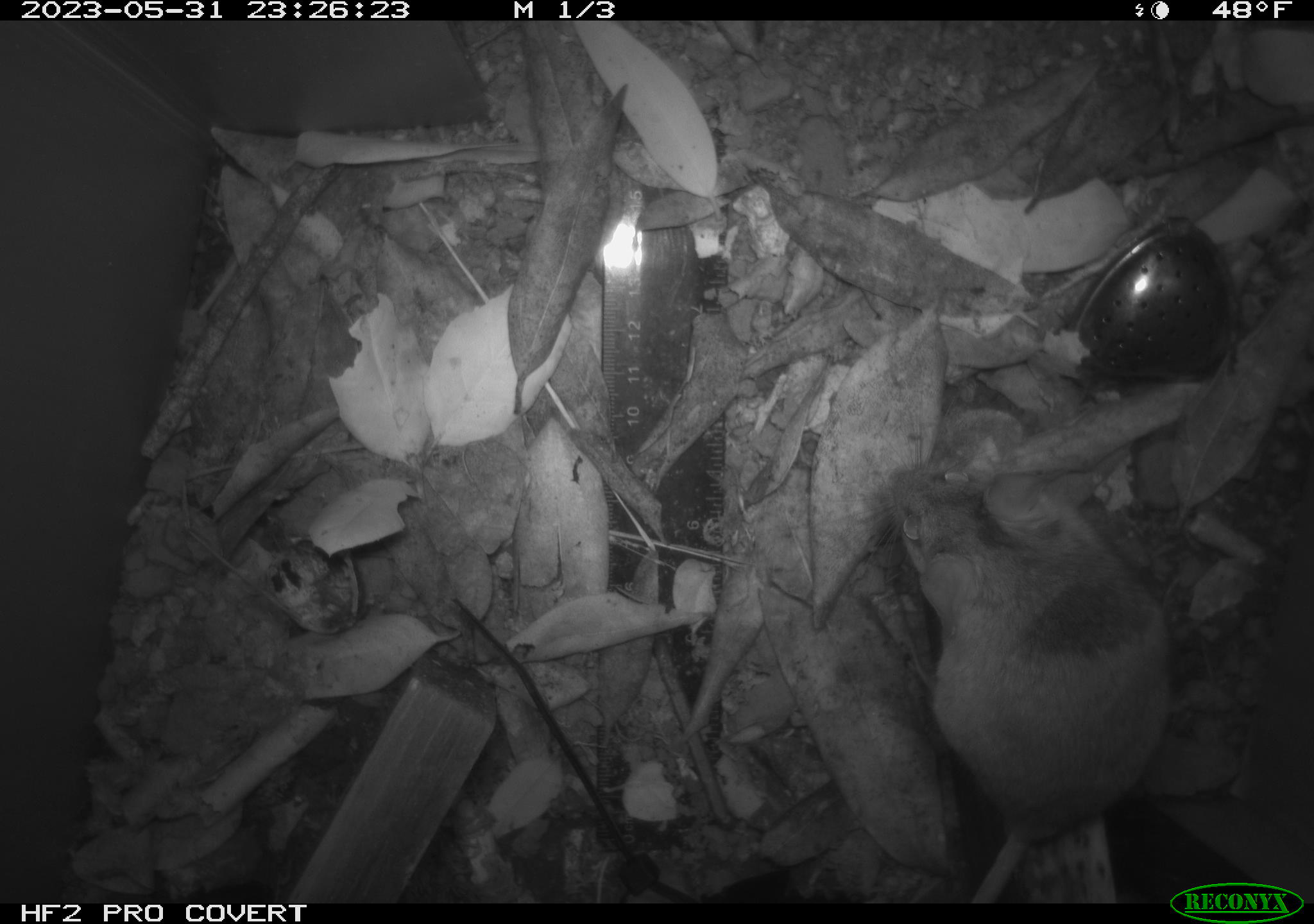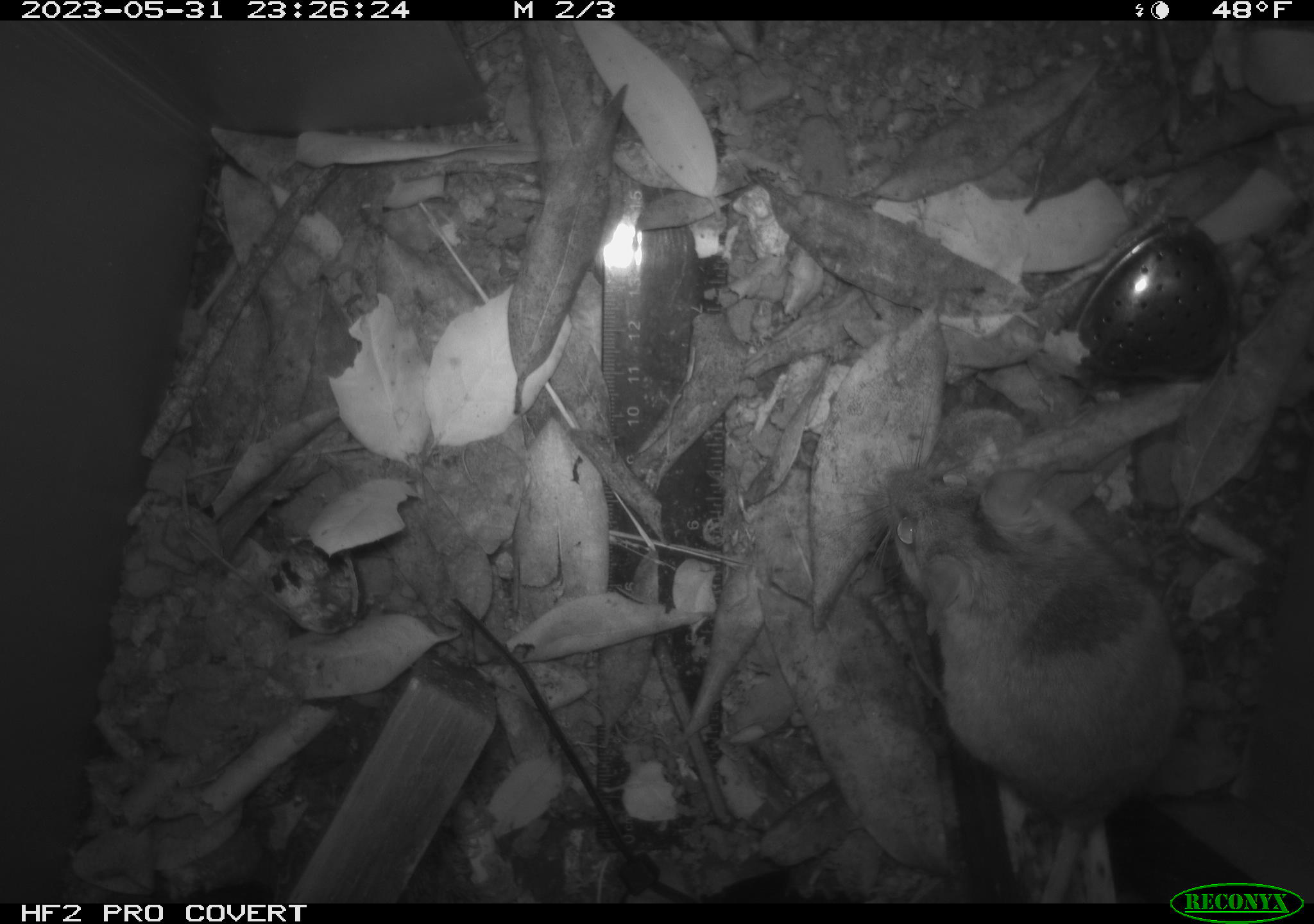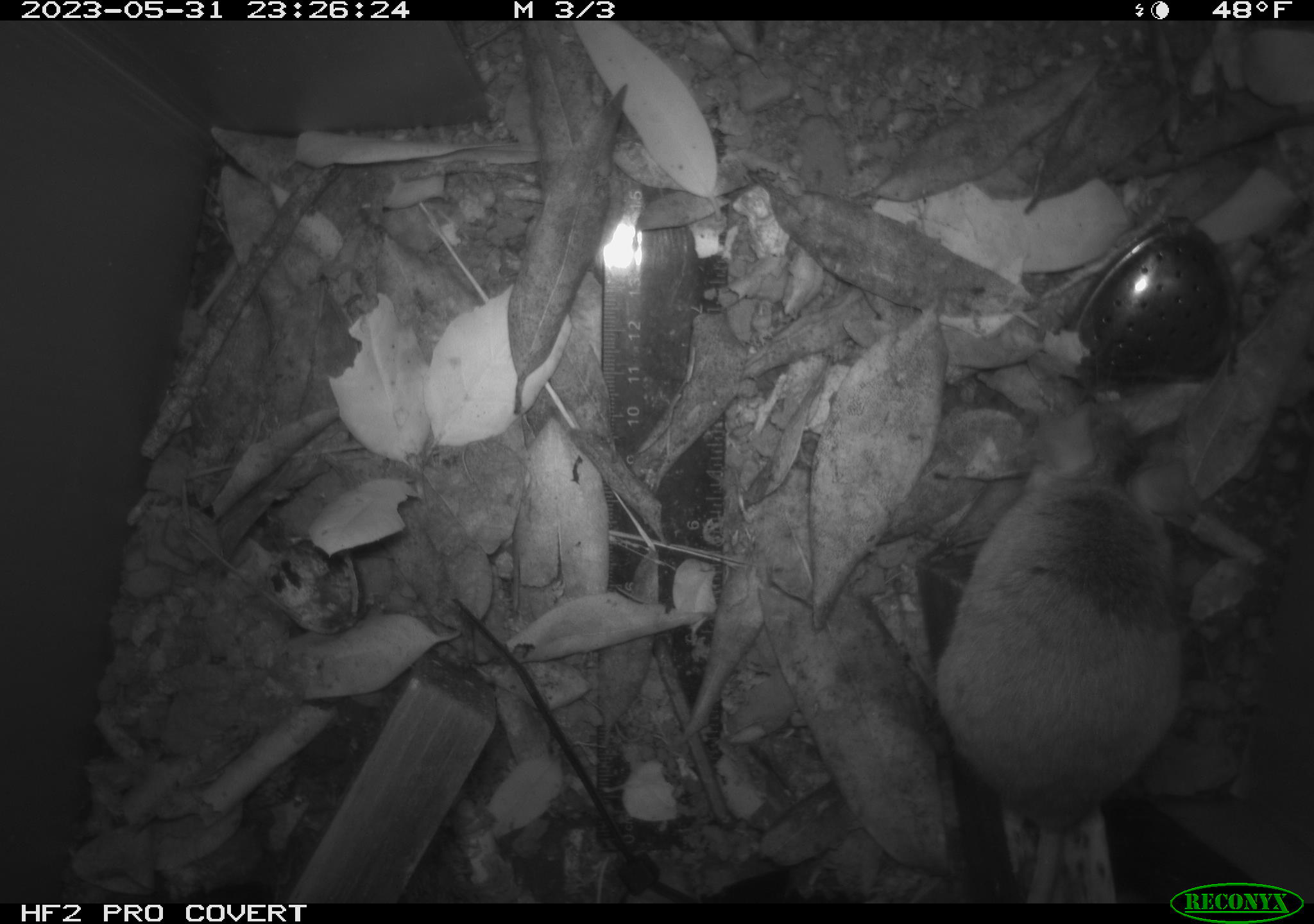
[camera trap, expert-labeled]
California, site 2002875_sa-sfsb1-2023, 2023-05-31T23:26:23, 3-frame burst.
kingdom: Animalia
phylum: Chordata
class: Mammalia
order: Rodentia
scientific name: Rodentia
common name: mouse species